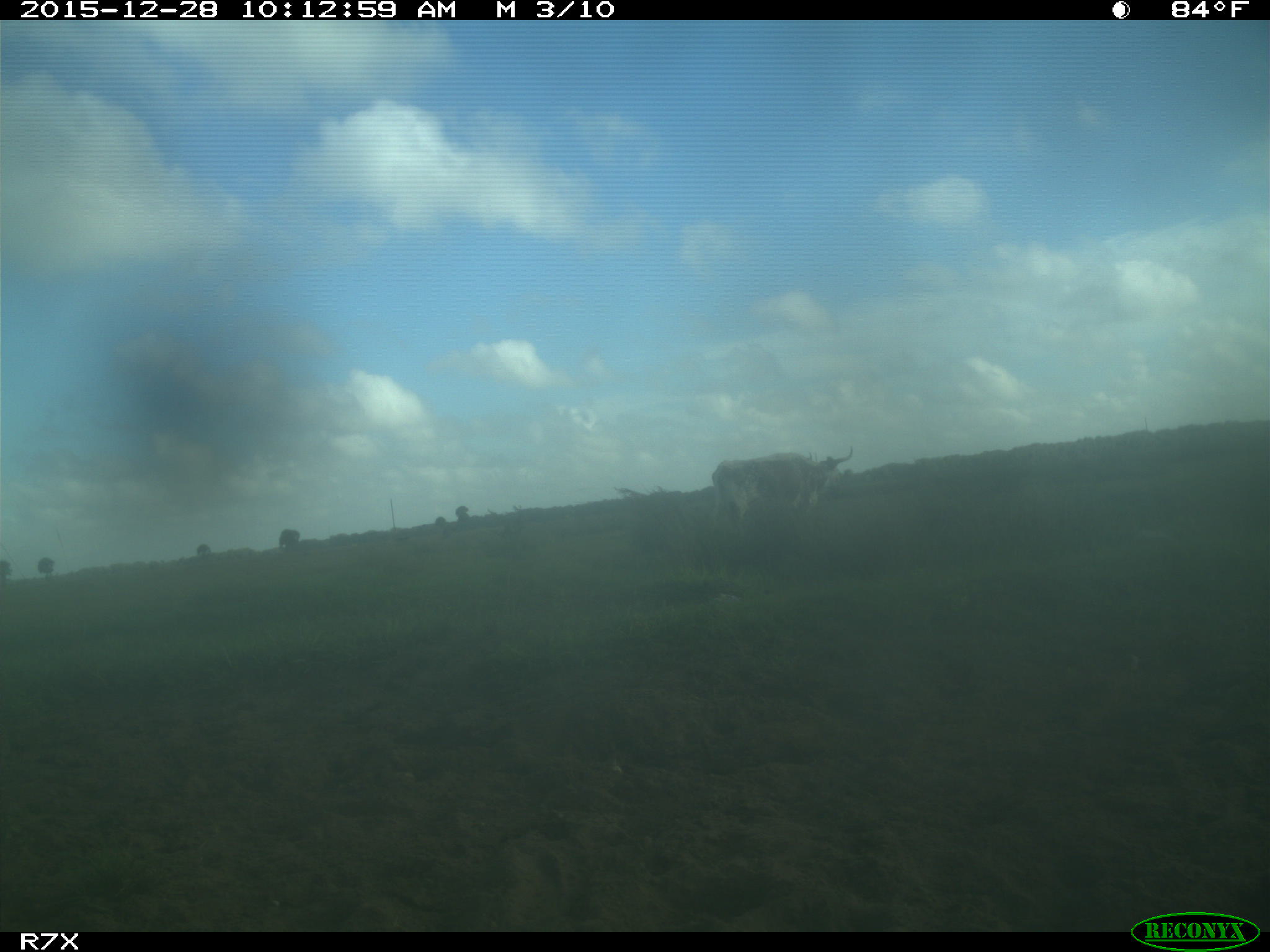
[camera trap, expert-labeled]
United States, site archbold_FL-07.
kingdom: Animalia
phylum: Chordata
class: Mammalia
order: Artiodactyla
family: Bovidae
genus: Bos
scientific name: Bos taurus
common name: domestic cow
Bos taurus (domestic cow).